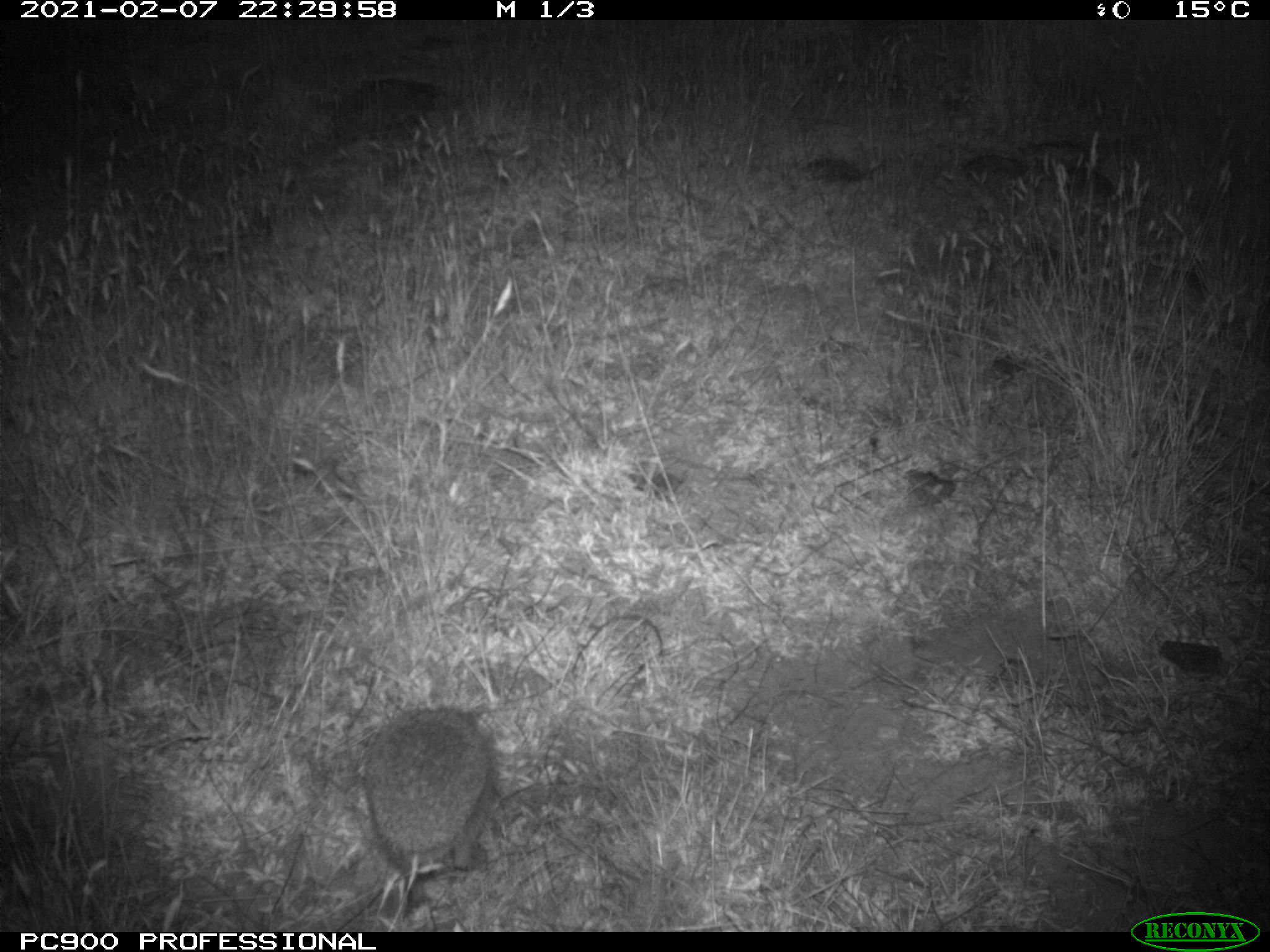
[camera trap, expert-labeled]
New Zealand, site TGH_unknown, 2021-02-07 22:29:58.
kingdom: Animalia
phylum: Chordata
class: Mammalia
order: Eulipotyphla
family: Erinaceidae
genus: Erinaceus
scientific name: Erinaceus europaeus europaeus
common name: european hedgehog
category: hedgehog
Hedgehog (european hedgehog) (Erinaceus europaeus europaeus).